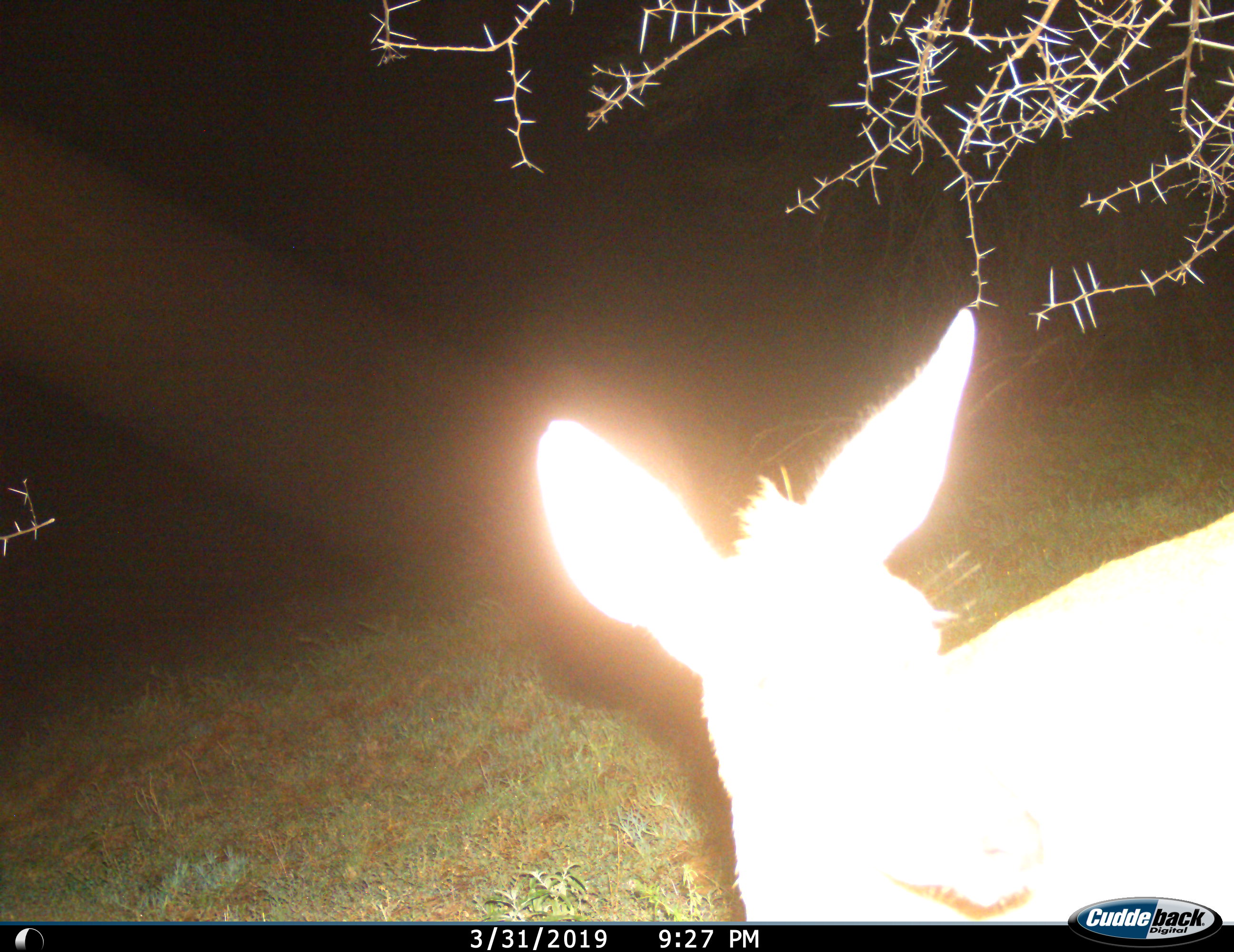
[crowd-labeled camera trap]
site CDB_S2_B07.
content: unidentified animal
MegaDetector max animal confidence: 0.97